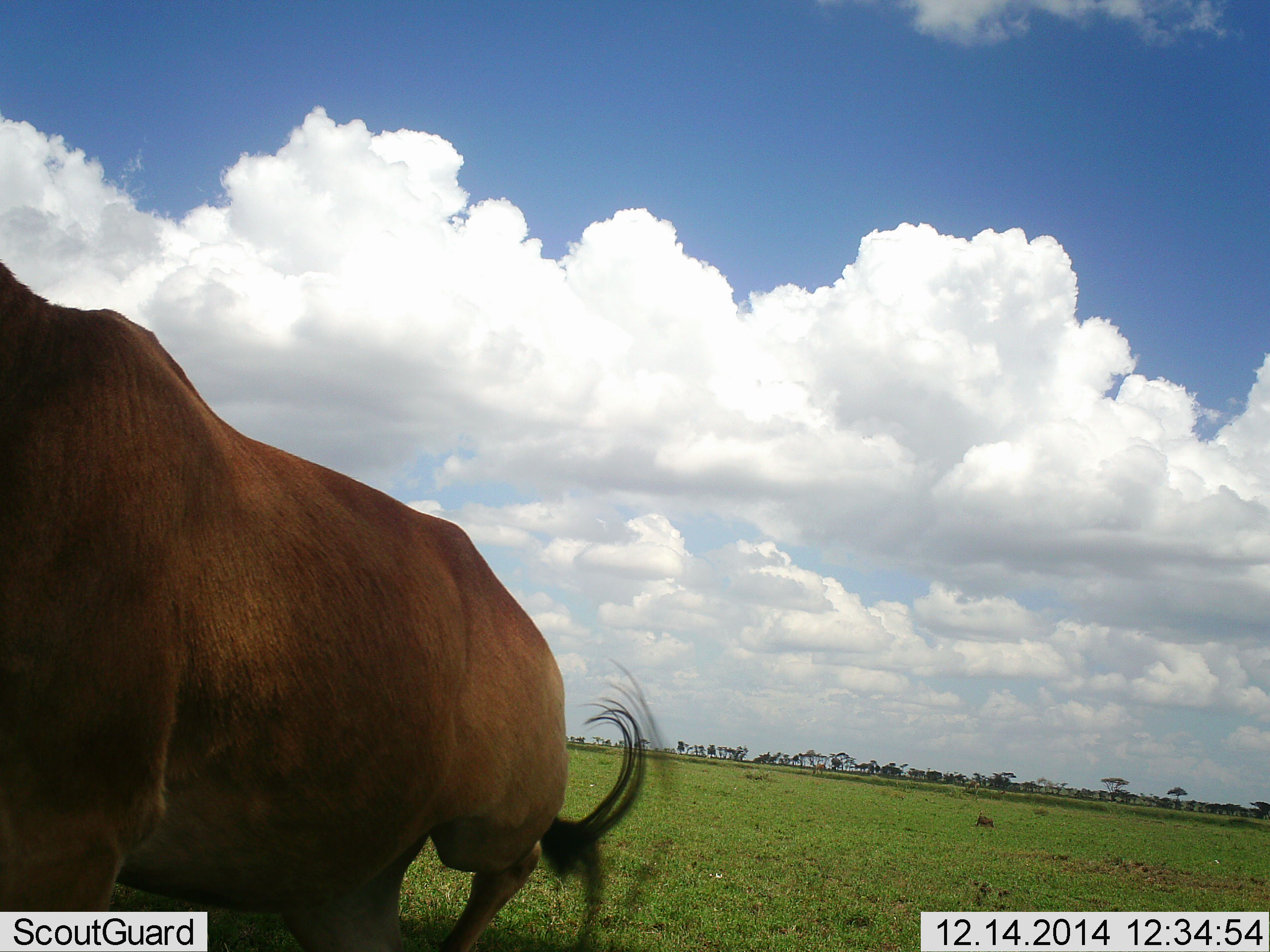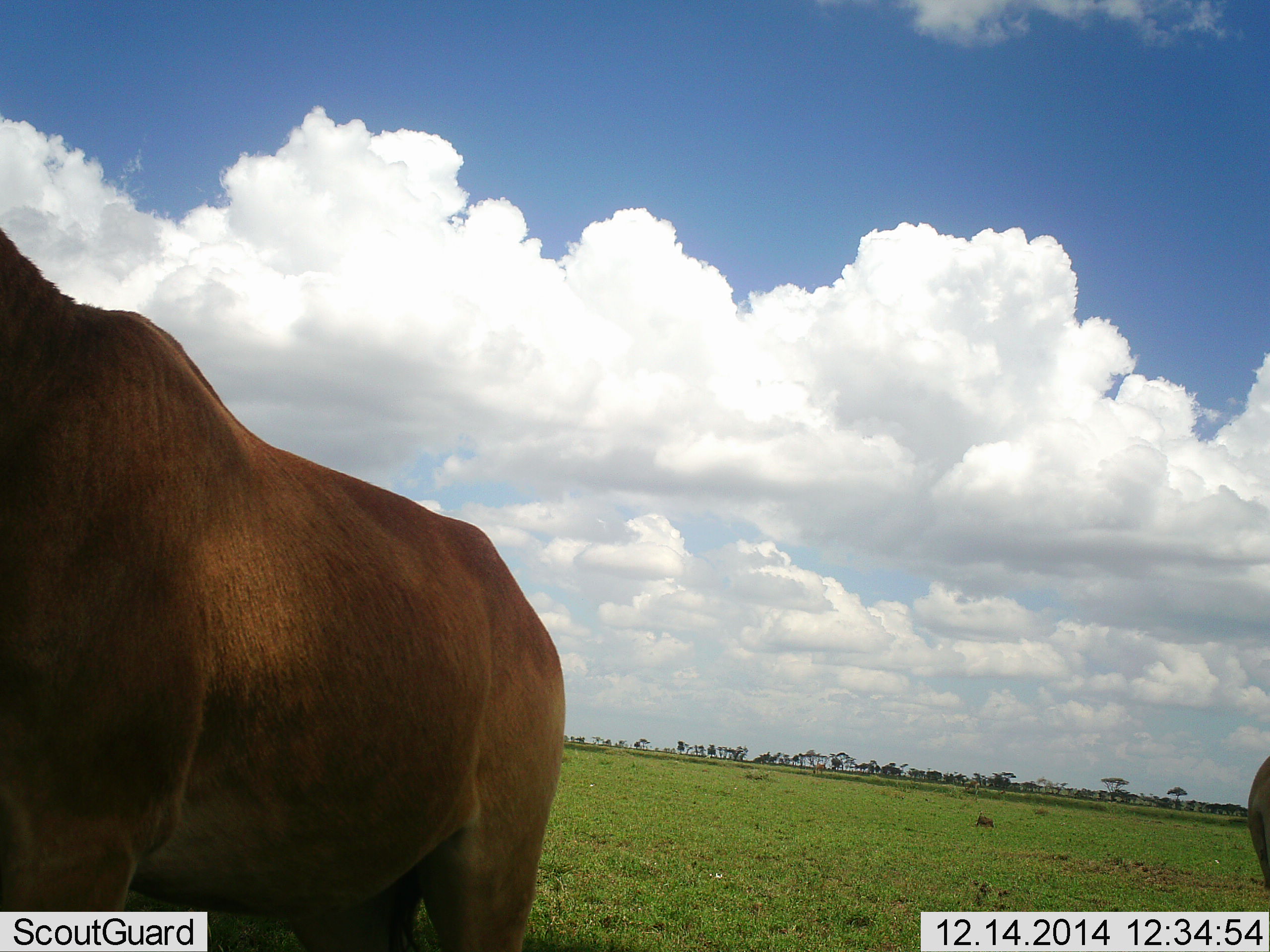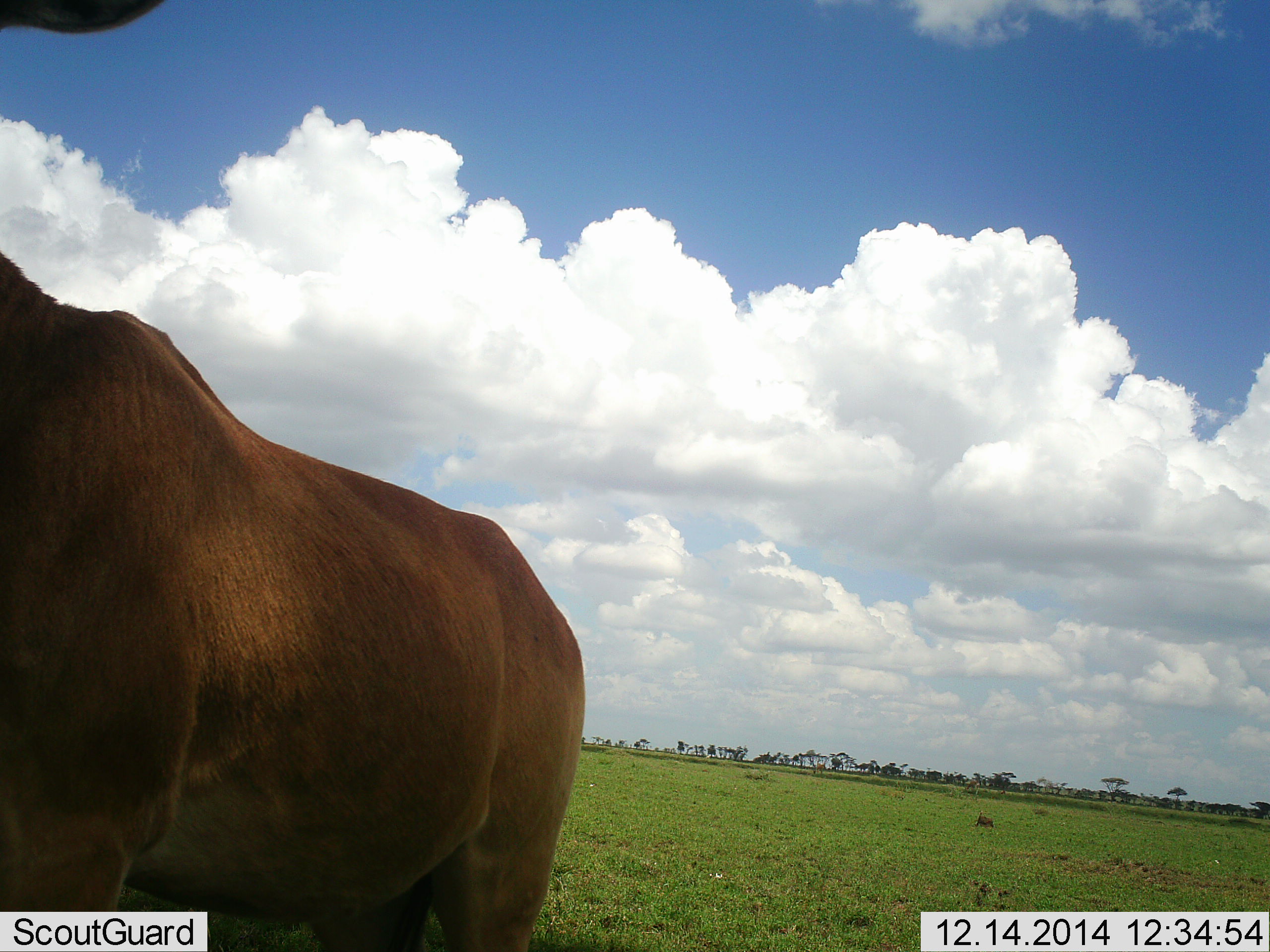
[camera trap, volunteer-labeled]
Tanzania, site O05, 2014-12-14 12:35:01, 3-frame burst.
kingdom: Animalia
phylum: Chordata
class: Mammalia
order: Artiodactyla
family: Bovidae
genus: Alcelaphus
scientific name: Alcelaphus buselaphus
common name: hartebeest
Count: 2.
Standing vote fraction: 80%.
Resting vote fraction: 0%.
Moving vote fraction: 30%.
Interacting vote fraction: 10%.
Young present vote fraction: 0%.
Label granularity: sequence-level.